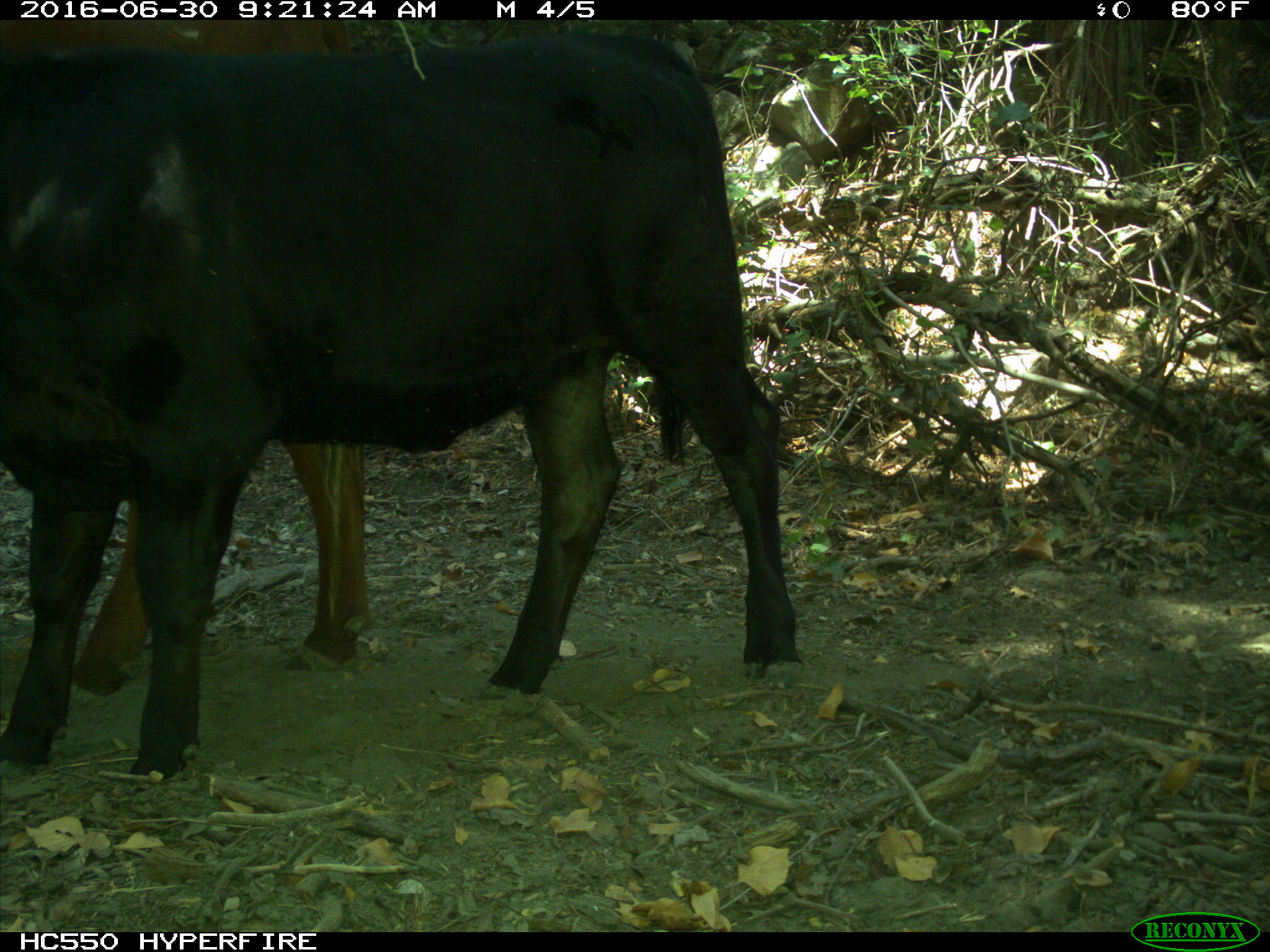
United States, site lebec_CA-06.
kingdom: Animalia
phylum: Chordata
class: Mammalia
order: Artiodactyla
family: Bovidae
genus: Bos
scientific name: Bos taurus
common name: domestic cow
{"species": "Bos taurus (domestic cow)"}